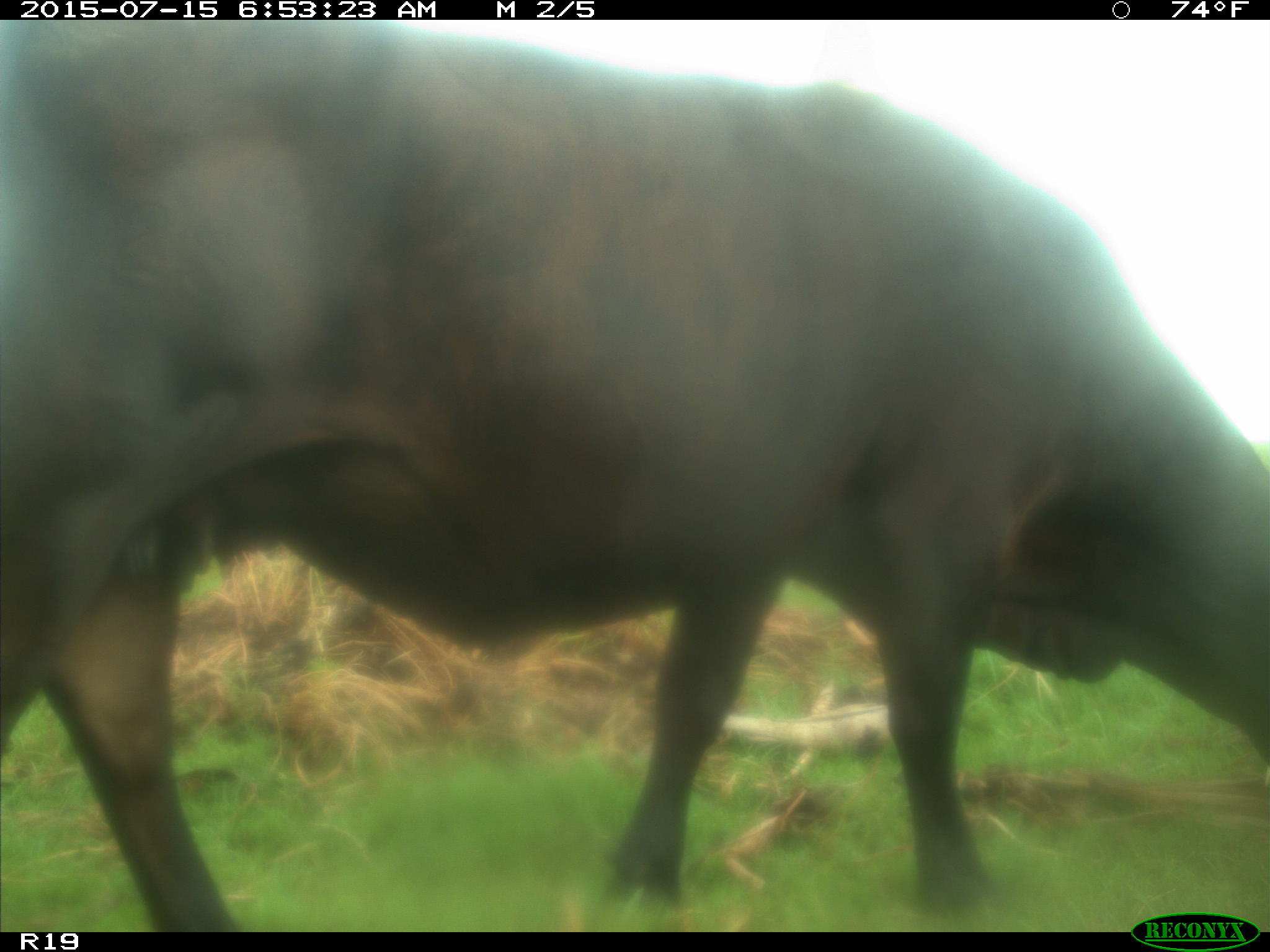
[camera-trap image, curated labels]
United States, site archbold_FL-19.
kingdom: Animalia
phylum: Chordata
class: Mammalia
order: Artiodactyla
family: Bovidae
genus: Bos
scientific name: Bos taurus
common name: domestic cow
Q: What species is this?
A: Bos taurus (domestic cow).